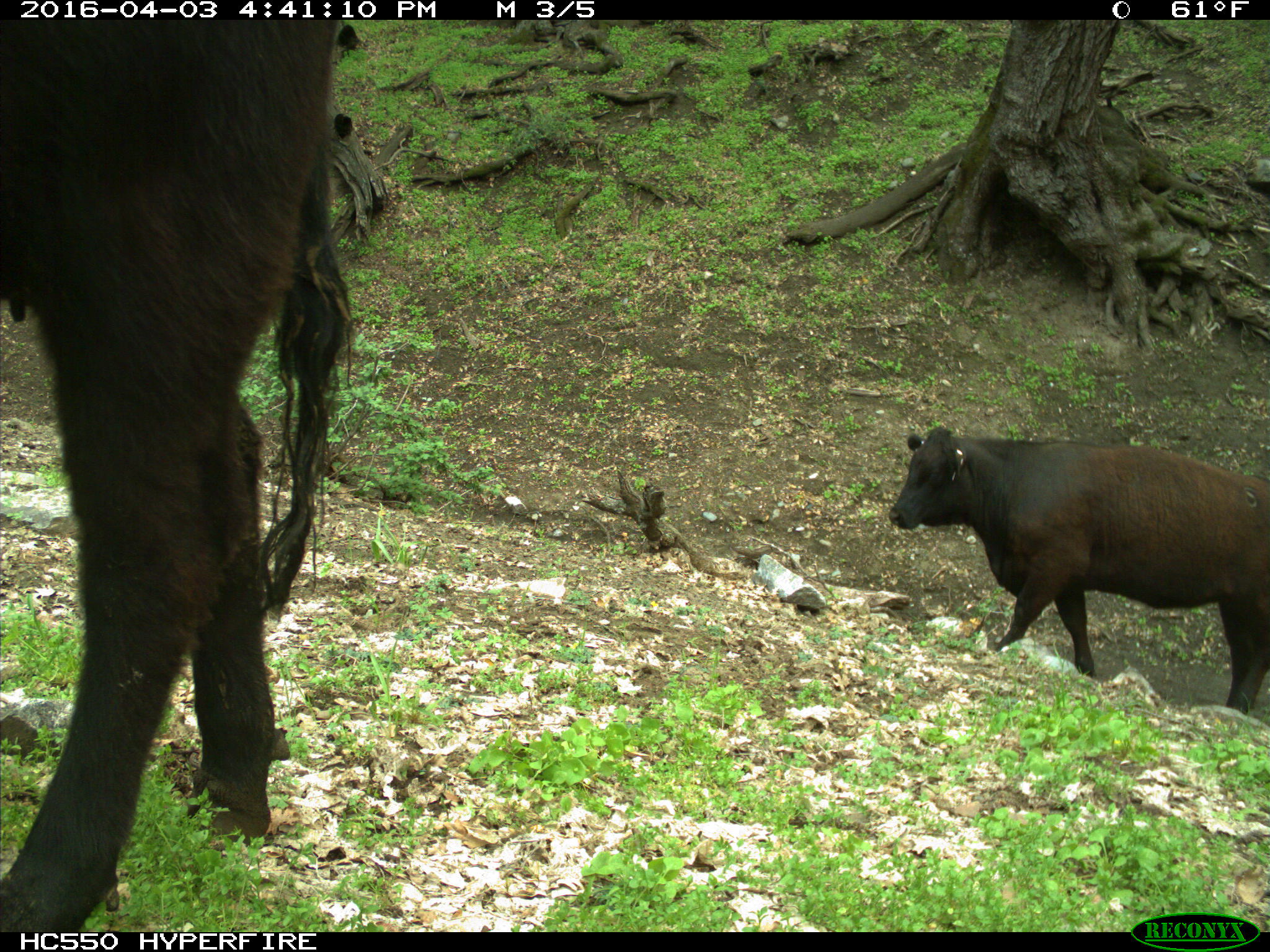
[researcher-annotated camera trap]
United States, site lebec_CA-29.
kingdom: Animalia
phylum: Chordata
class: Mammalia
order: Artiodactyla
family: Bovidae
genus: Bos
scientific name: Bos taurus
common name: domestic cow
Bos taurus (domestic cow).